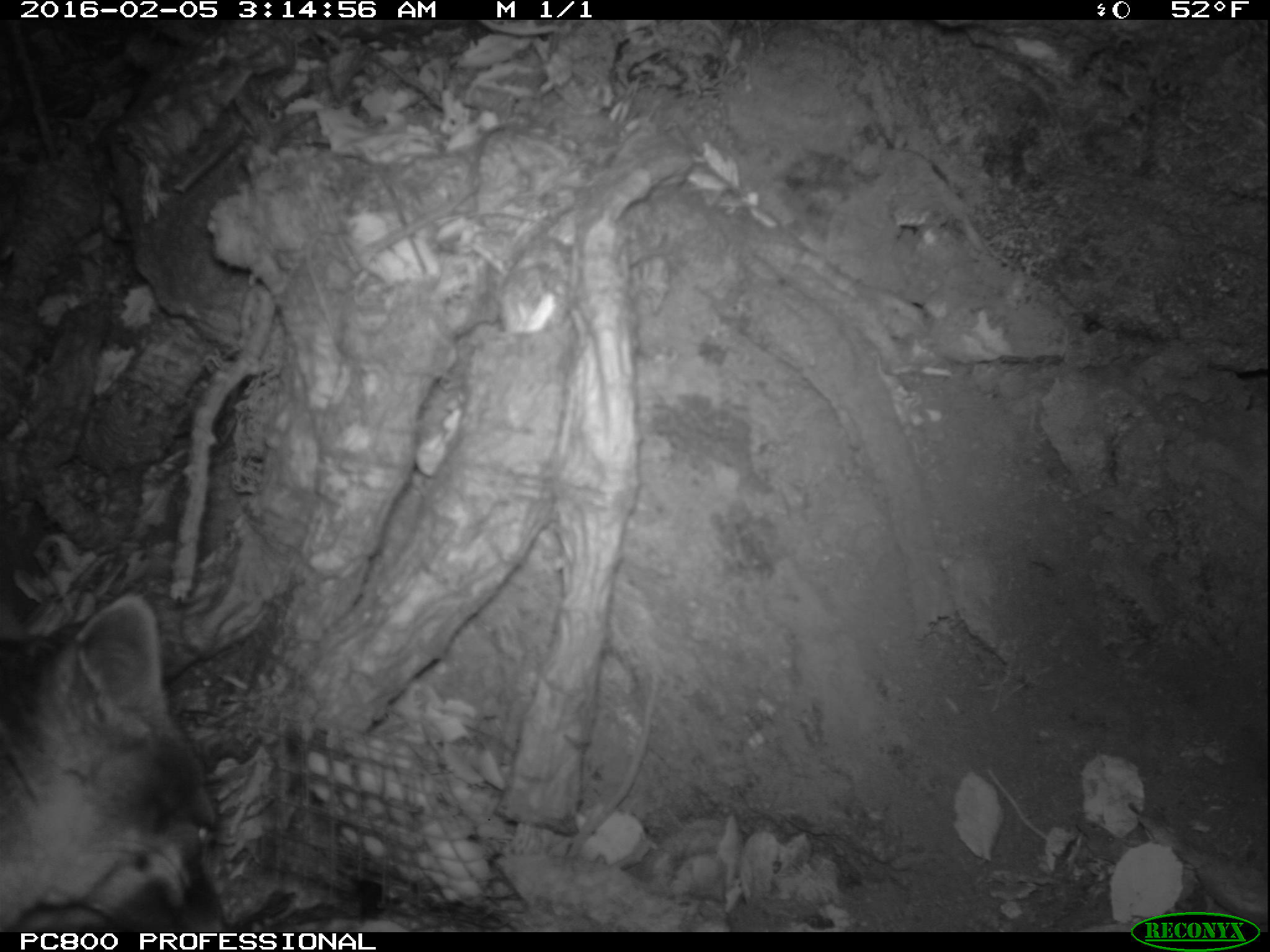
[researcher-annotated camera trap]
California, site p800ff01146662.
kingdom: Animalia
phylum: Chordata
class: Mammalia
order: Carnivora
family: Canidae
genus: Urocyon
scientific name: Urocyon littoralis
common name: island fox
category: fox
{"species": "fox (island fox) (Urocyon littoralis)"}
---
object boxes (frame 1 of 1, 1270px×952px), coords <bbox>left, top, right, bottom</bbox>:
fox: <bbox>0, 594, 230, 932</bbox>